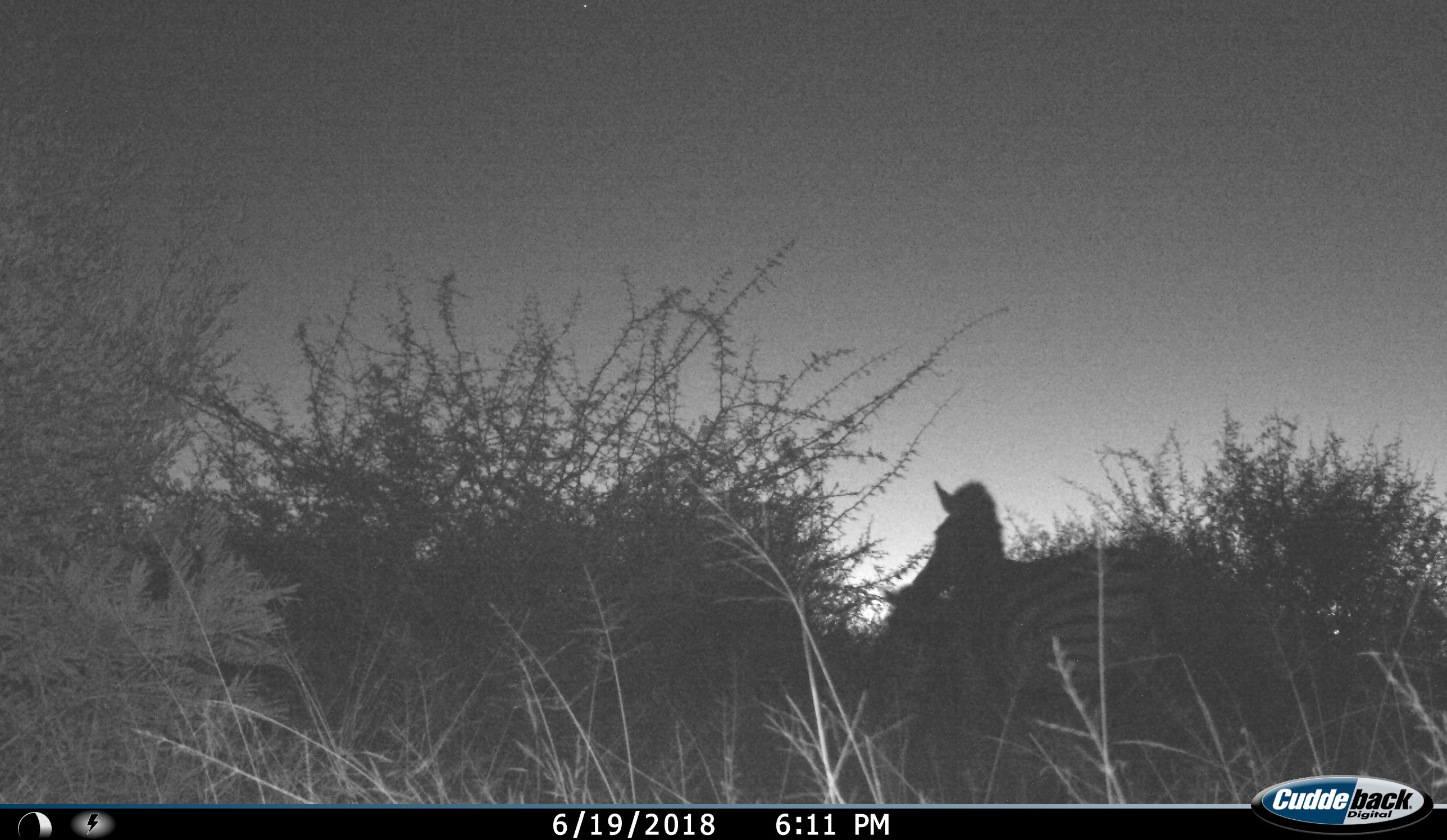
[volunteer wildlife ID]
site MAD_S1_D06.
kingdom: Animalia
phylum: Chordata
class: Mammalia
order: Perissodactyla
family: Equidae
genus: Equus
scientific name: Equus quagga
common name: plains zebra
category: zebraplains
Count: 1.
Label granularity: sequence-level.